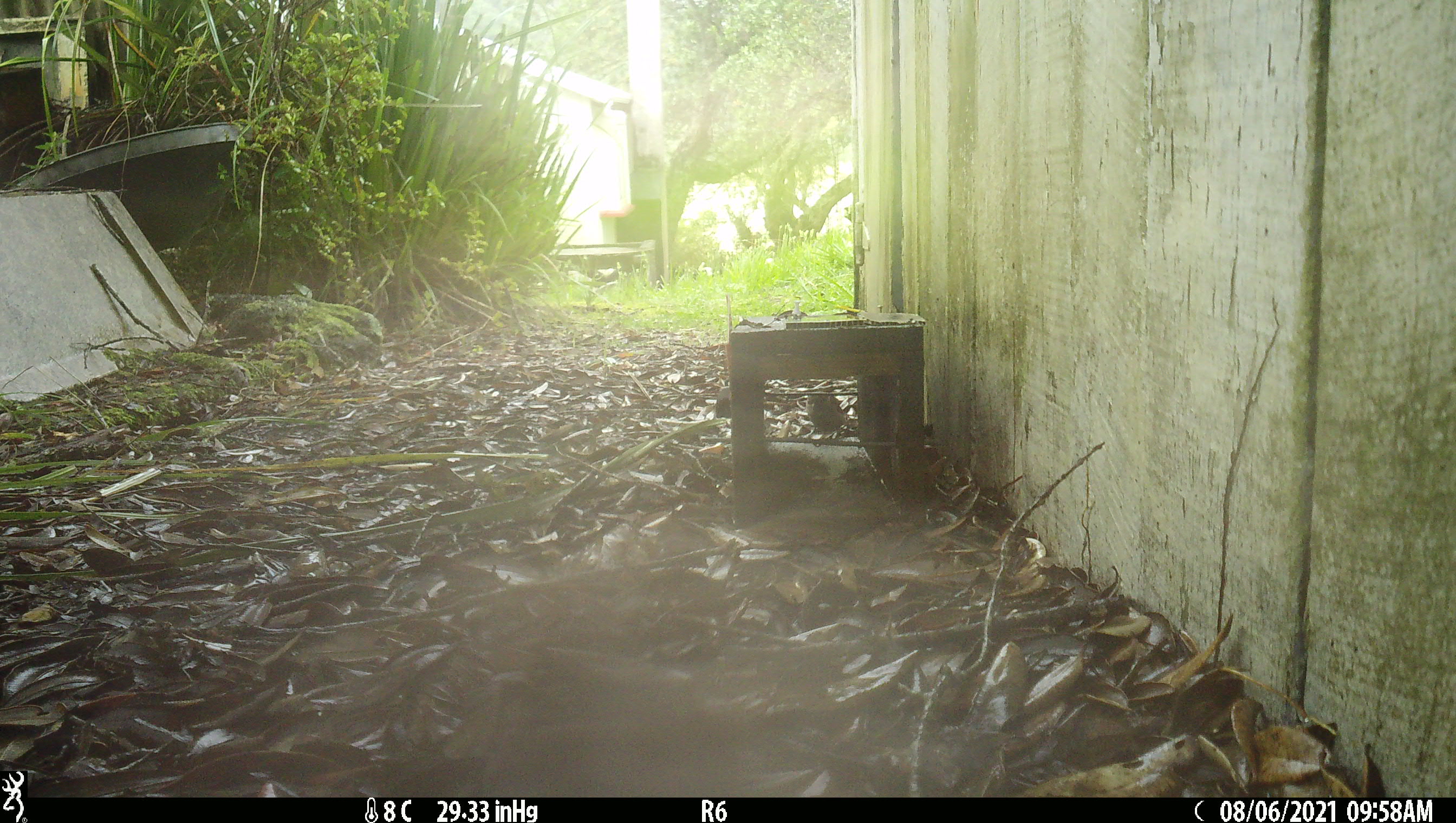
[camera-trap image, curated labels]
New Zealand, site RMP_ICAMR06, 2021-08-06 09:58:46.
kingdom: Animalia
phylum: Chordata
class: Aves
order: Passeriformes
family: Passeridae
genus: Passer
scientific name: Passer domesticus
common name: house sparrow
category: sparrow